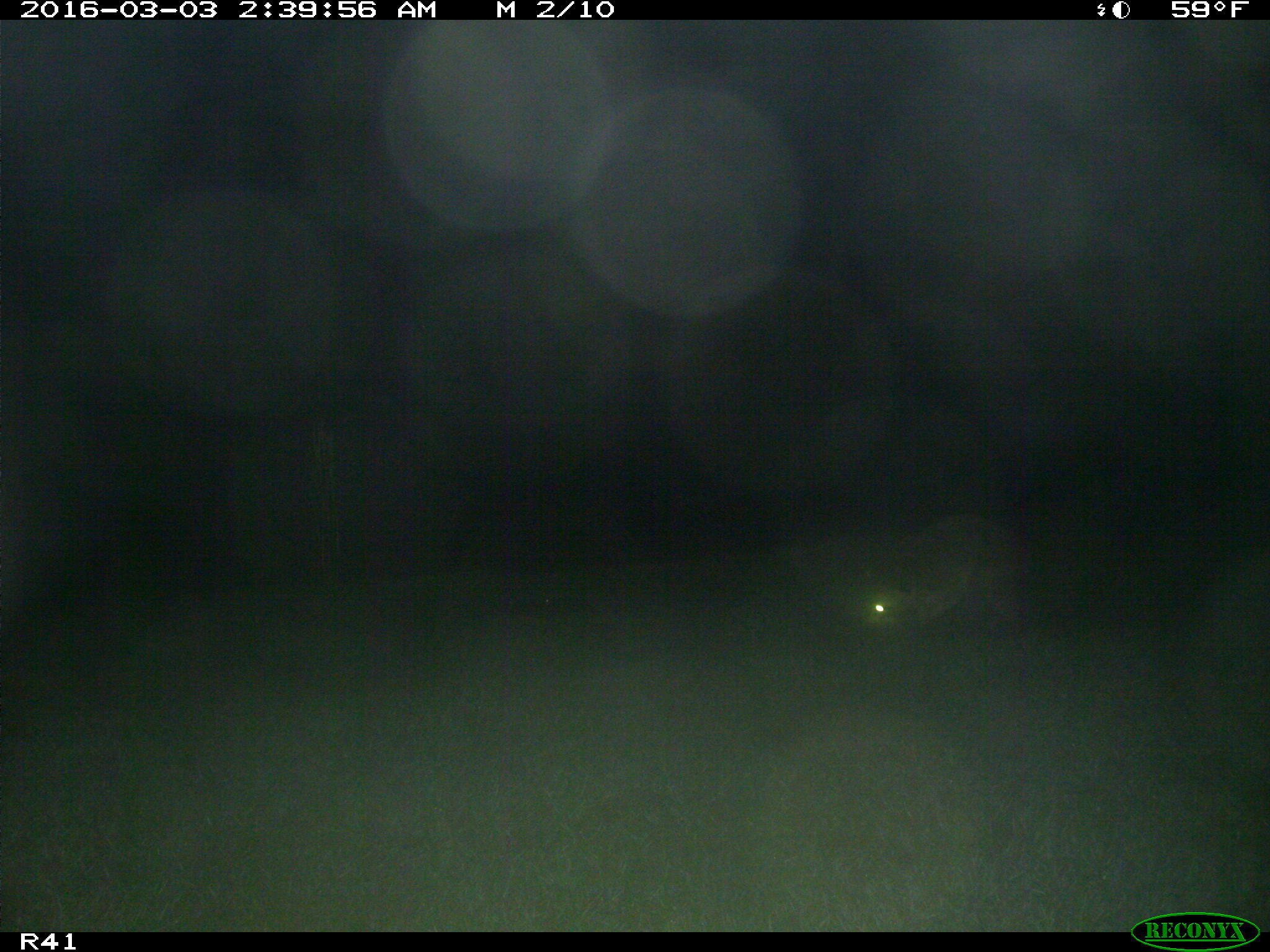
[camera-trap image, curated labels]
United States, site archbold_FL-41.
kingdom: Animalia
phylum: Chordata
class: Mammalia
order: Carnivora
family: Procyonidae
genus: Procyon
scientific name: Procyon lotor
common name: common raccoon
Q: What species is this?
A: Procyon lotor (common raccoon).